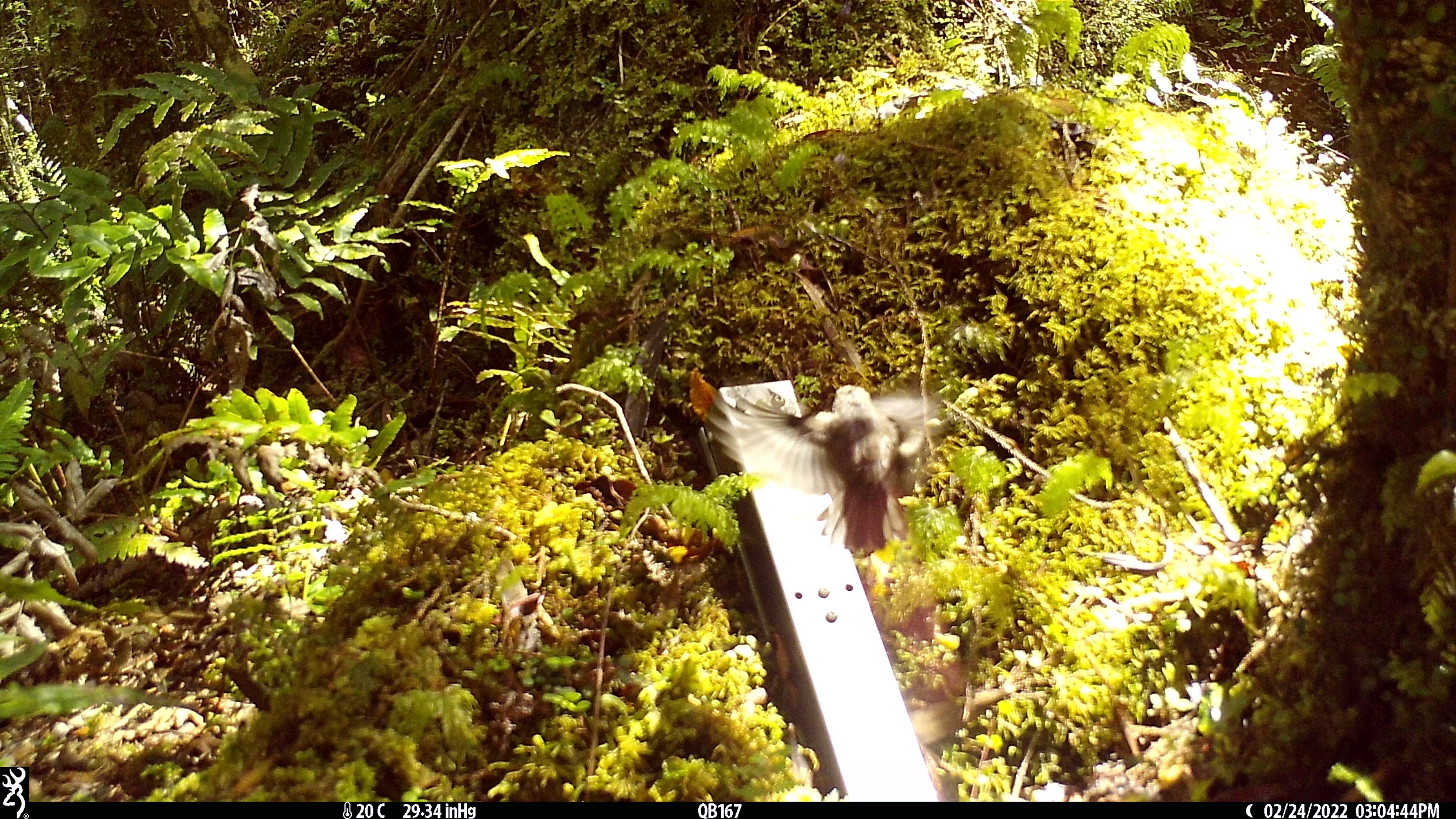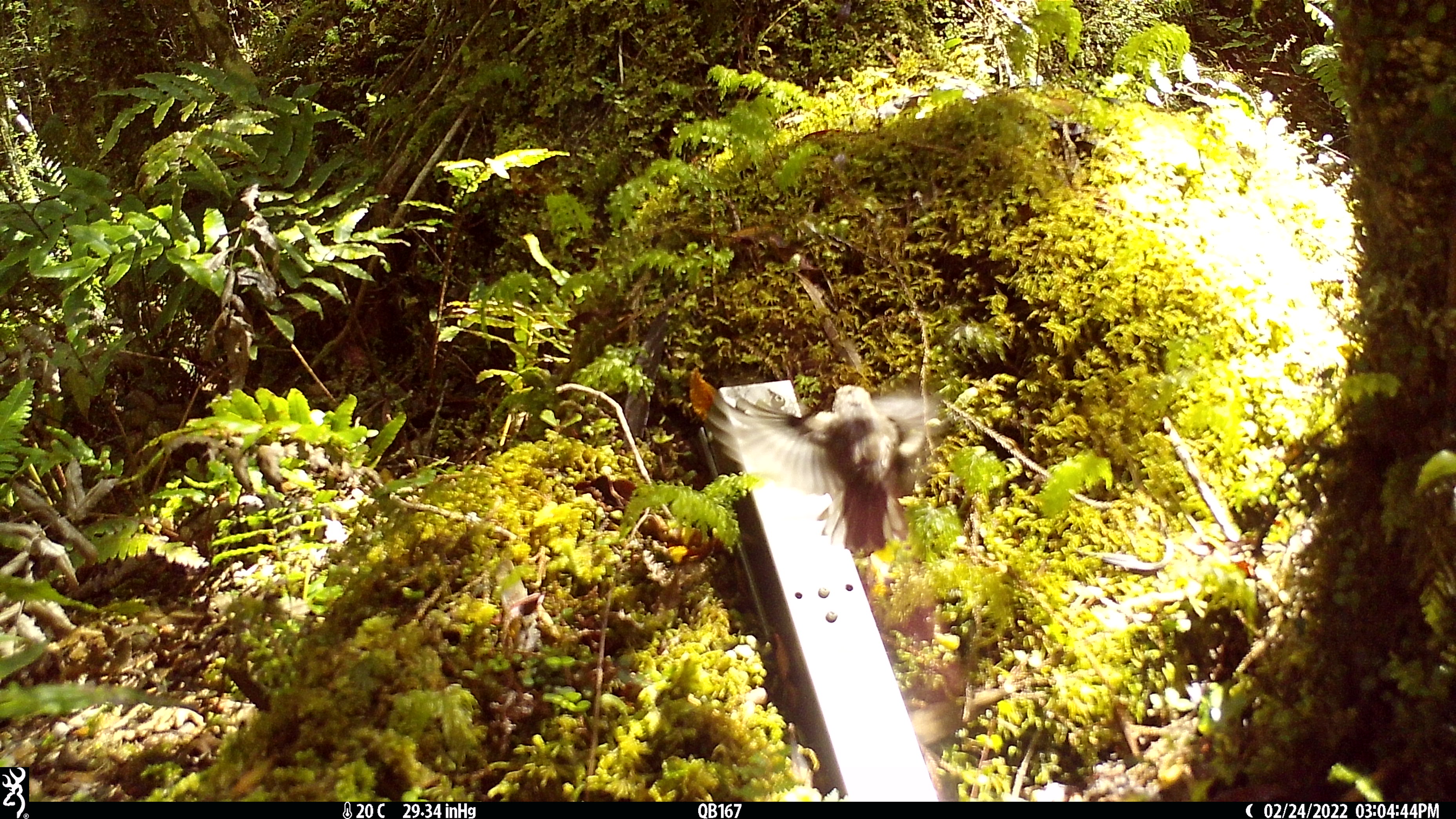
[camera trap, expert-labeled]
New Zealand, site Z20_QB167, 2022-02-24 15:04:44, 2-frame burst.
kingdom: Animalia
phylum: Chordata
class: Aves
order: Passeriformes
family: Petroicidae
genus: Petroica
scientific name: Petroica macrocephala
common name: tomtit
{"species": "tomtit (Petroica macrocephala)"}